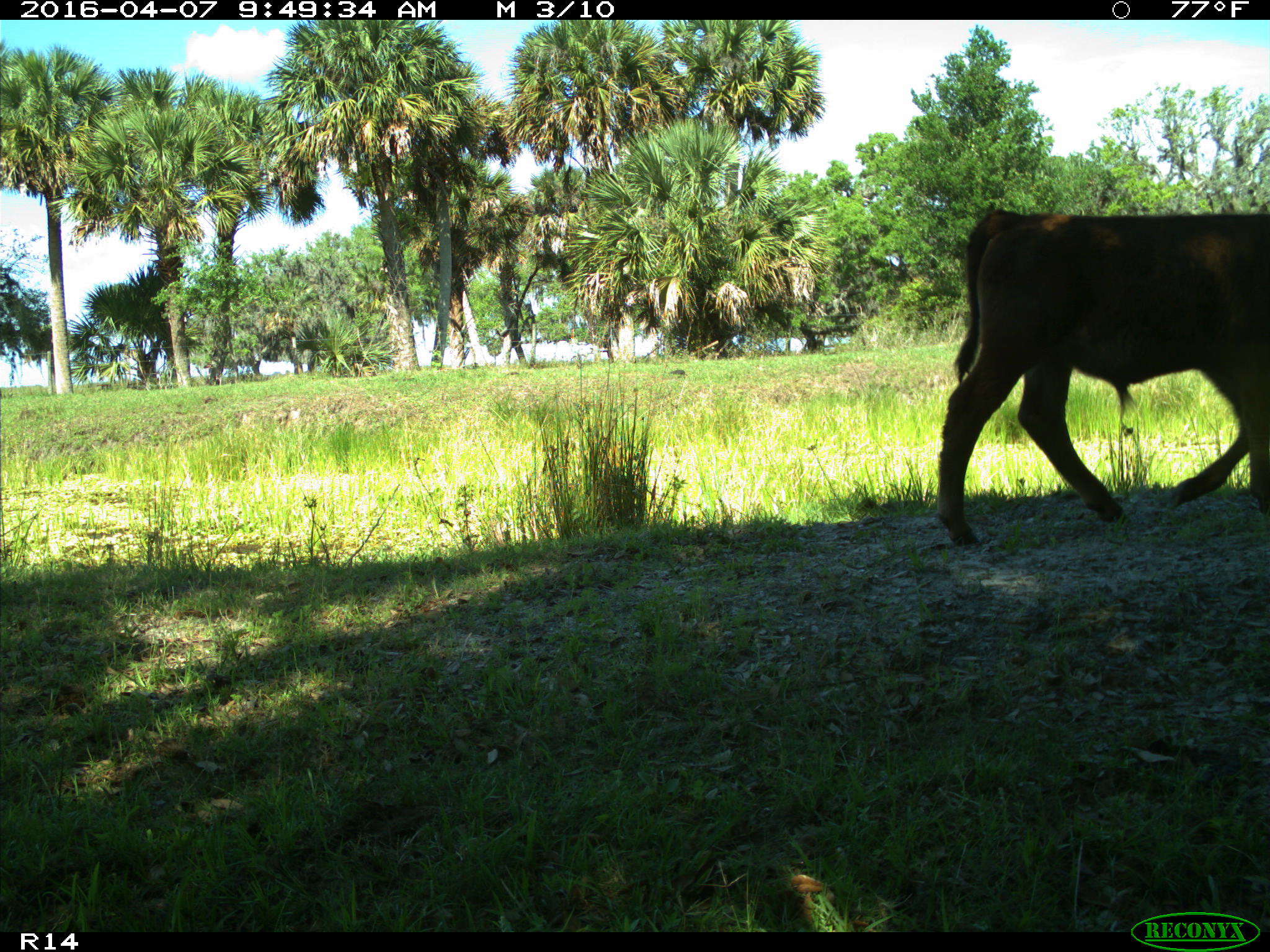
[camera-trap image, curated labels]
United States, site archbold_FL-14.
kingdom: Animalia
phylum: Chordata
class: Mammalia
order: Artiodactyla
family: Bovidae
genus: Bos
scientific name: Bos taurus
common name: domestic cow